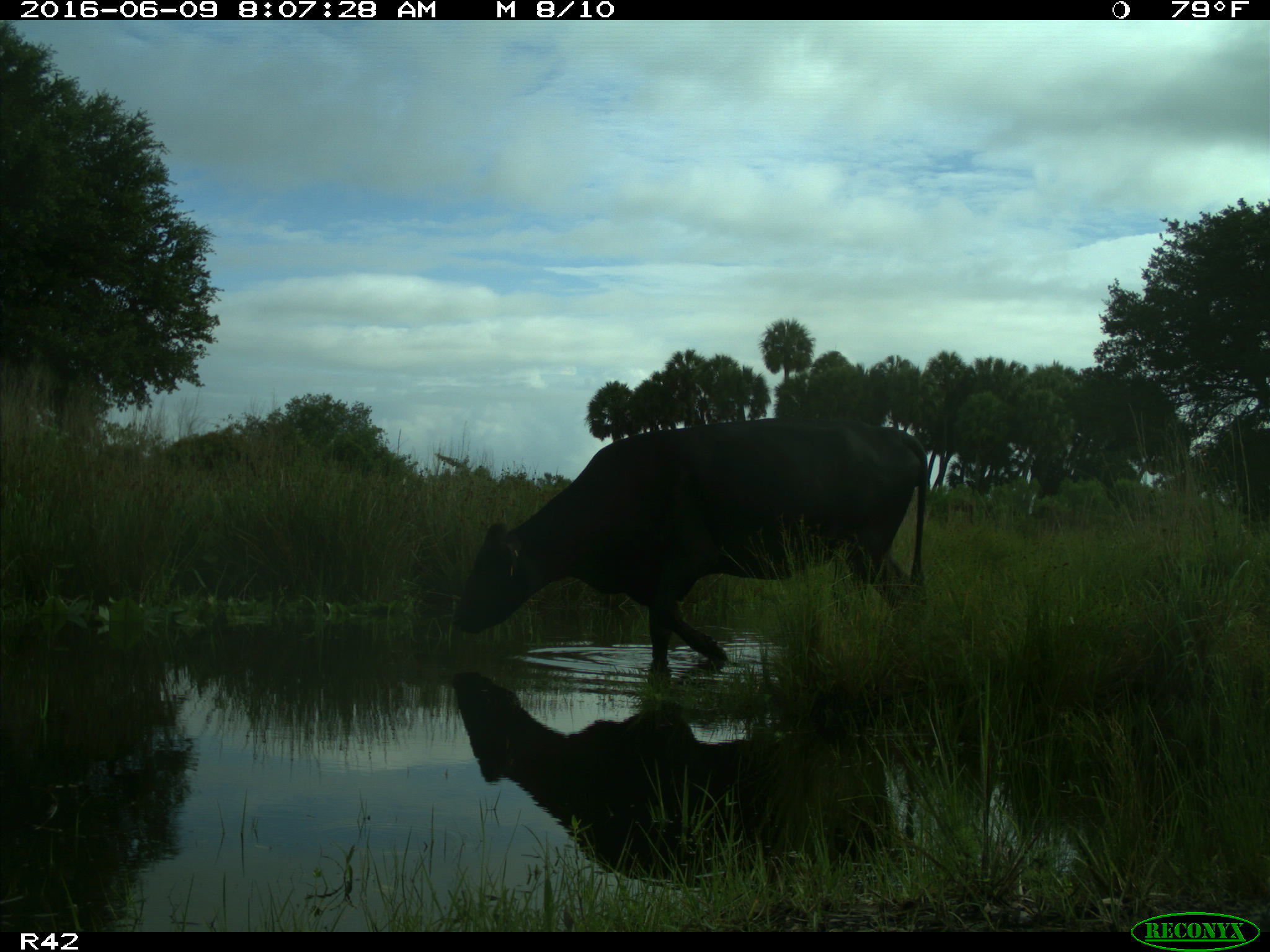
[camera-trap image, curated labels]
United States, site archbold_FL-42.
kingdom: Animalia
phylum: Chordata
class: Mammalia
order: Artiodactyla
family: Bovidae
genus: Bos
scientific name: Bos taurus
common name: domestic cow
Bos taurus (domestic cow).